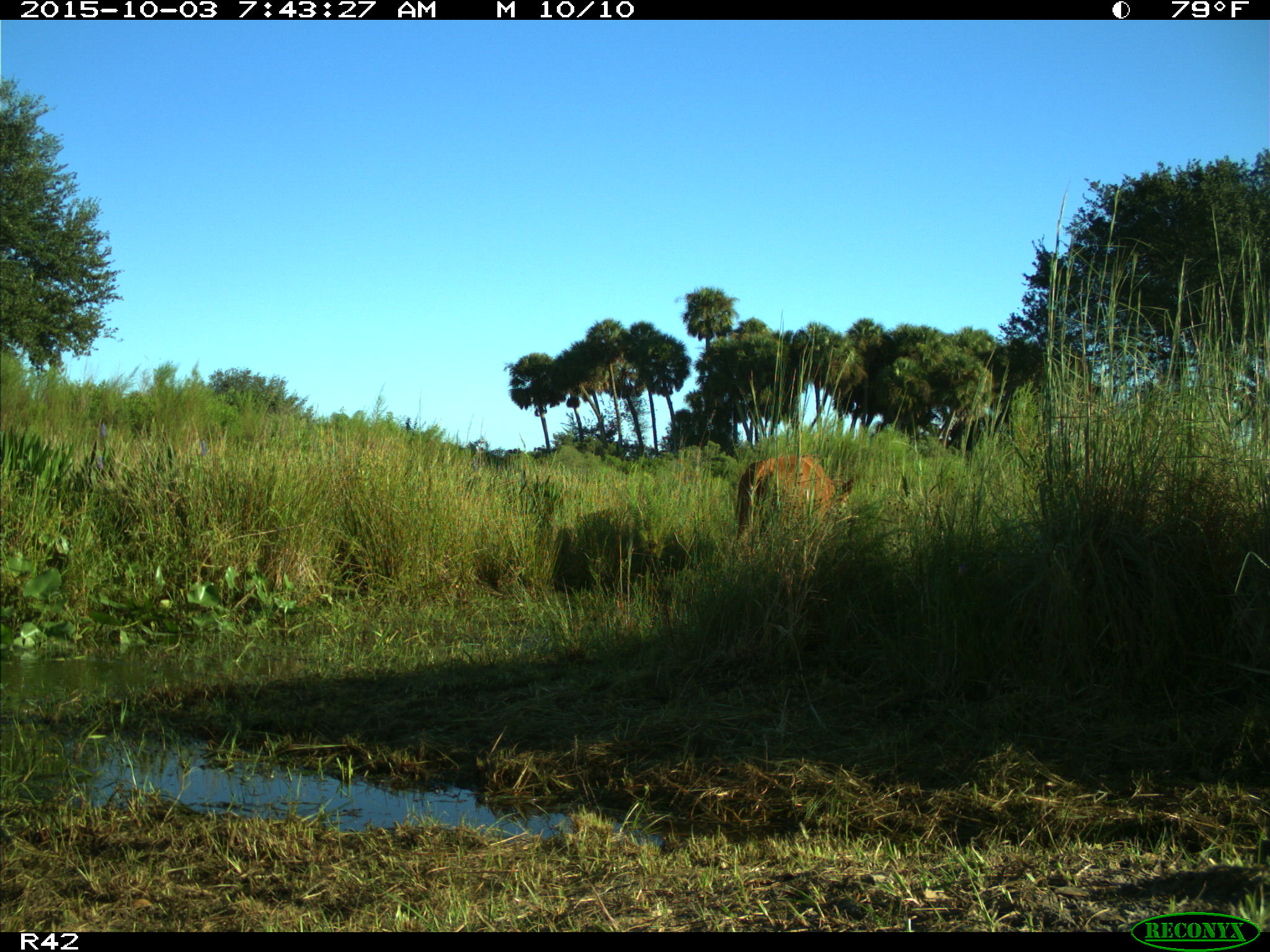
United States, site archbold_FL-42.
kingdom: Animalia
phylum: Chordata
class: Mammalia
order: Artiodactyla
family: Bovidae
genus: Bos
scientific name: Bos taurus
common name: domestic cow